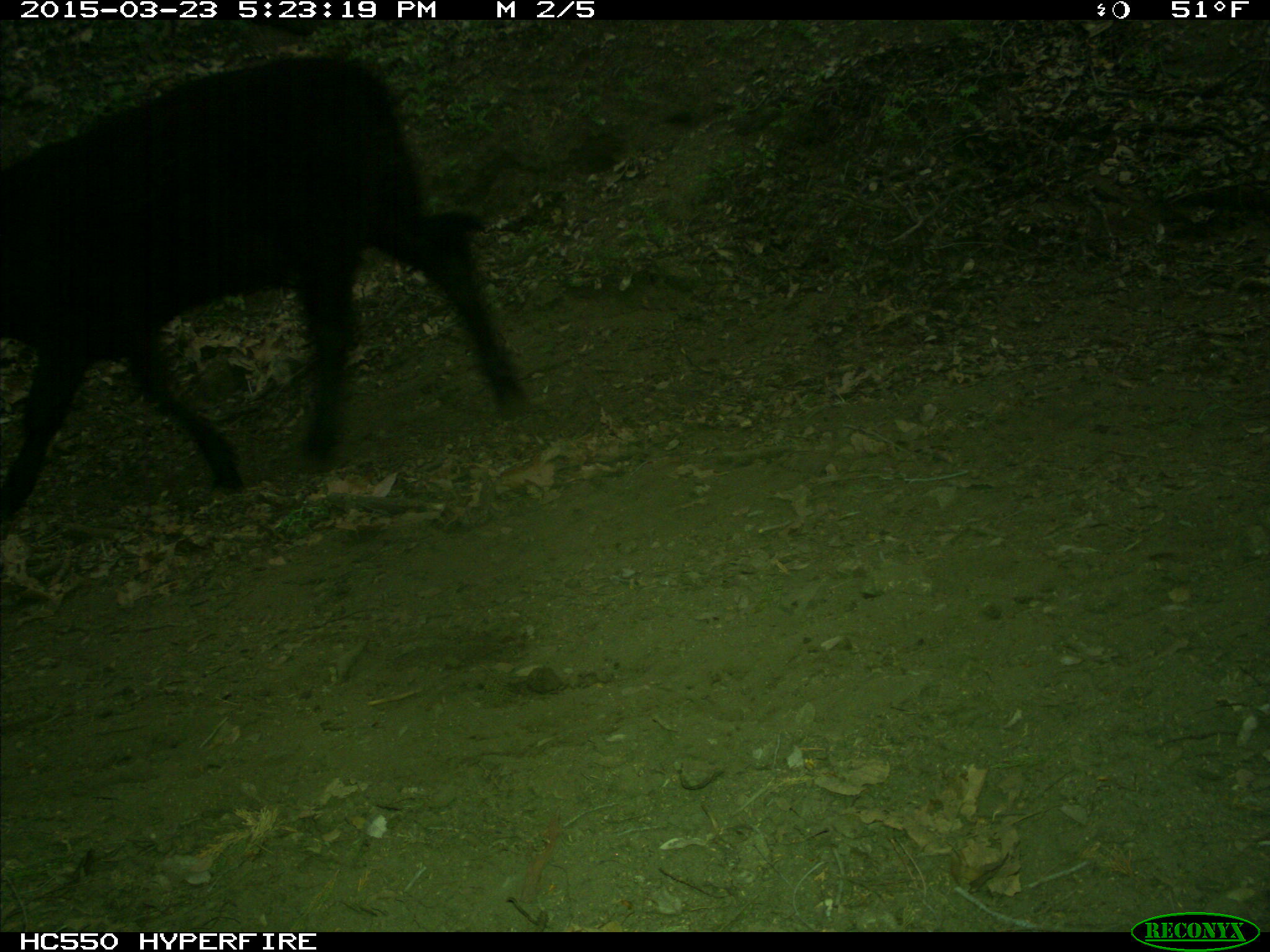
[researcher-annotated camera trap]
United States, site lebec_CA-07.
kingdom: Animalia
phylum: Chordata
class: Mammalia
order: Artiodactyla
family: Bovidae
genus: Bos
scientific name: Bos taurus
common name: domestic cow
Bos taurus (domestic cow).